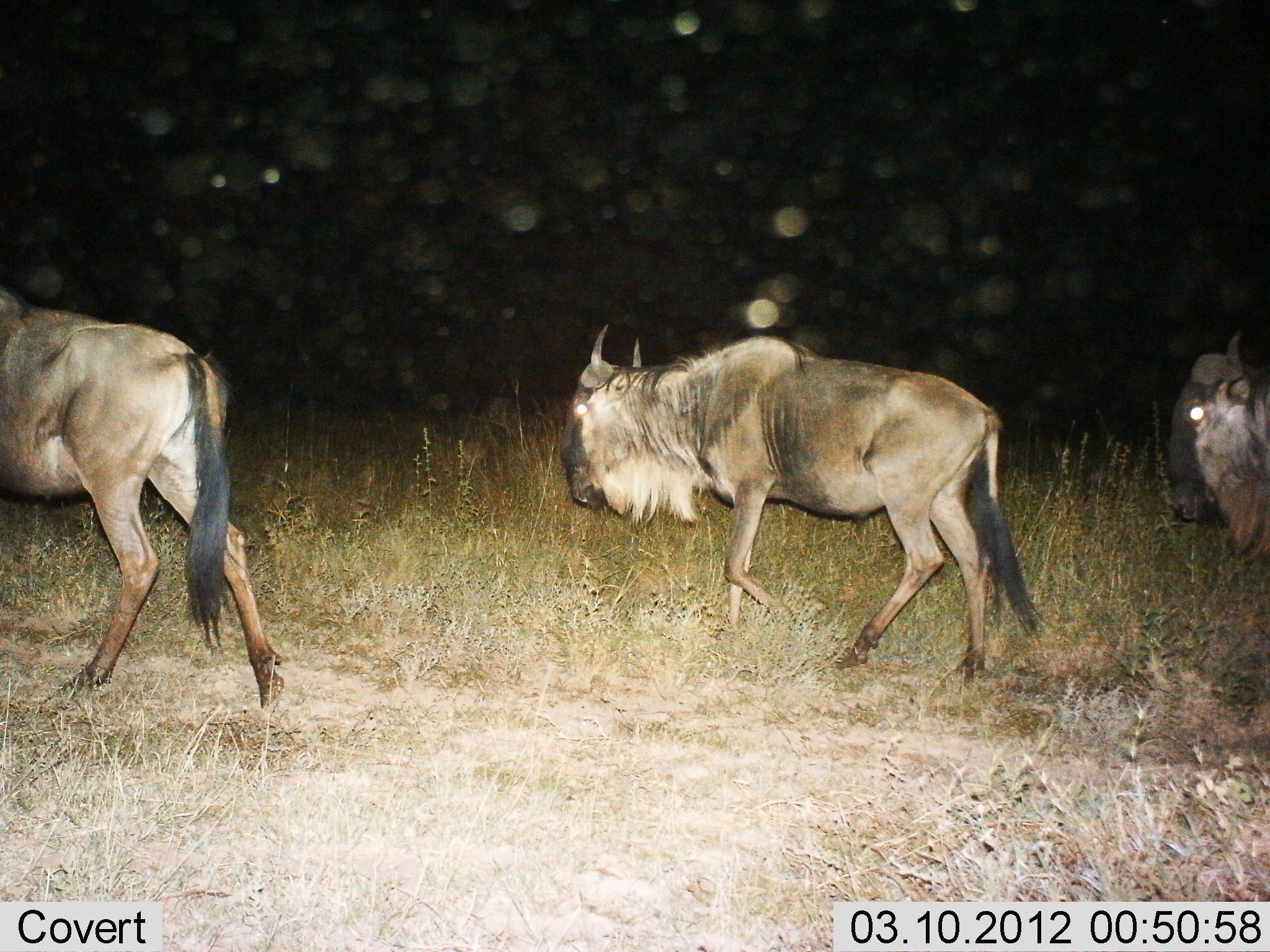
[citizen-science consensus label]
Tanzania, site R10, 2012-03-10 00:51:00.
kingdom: Animalia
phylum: Chordata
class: Mammalia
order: Artiodactyla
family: Bovidae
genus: Connochaetes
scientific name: Connochaetes taurinus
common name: blue wildebeest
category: wildebeest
Wildebeest (blue wildebeest) (Connochaetes taurinus), count 3. Behavior (volunteer vote fractions): standing 5%, resting 0%, moving 100%, interacting 0%. Young present (vote fraction): 0%. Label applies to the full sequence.